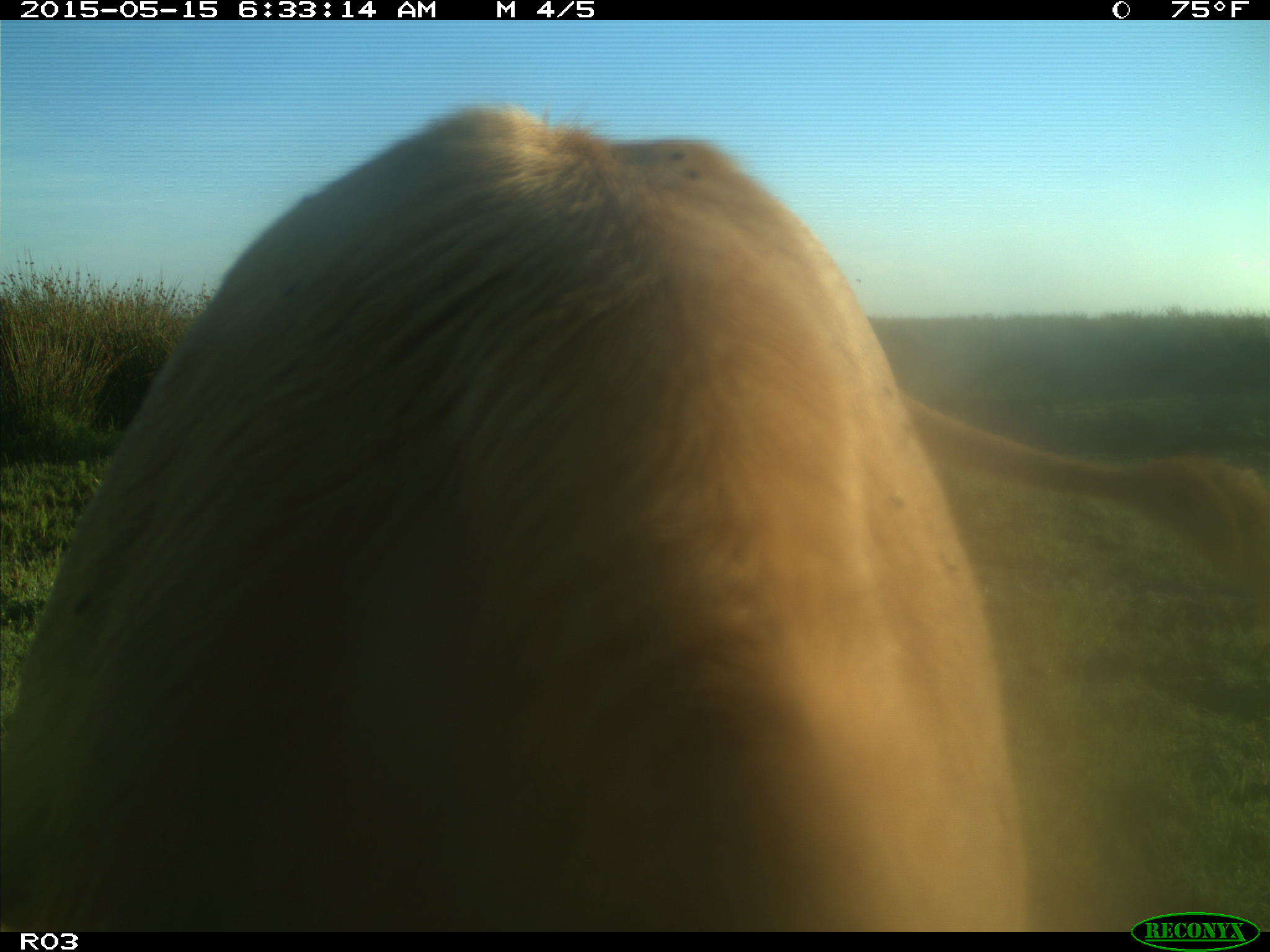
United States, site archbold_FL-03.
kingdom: Animalia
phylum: Chordata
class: Mammalia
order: Artiodactyla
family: Bovidae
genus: Bos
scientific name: Bos taurus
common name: domestic cow